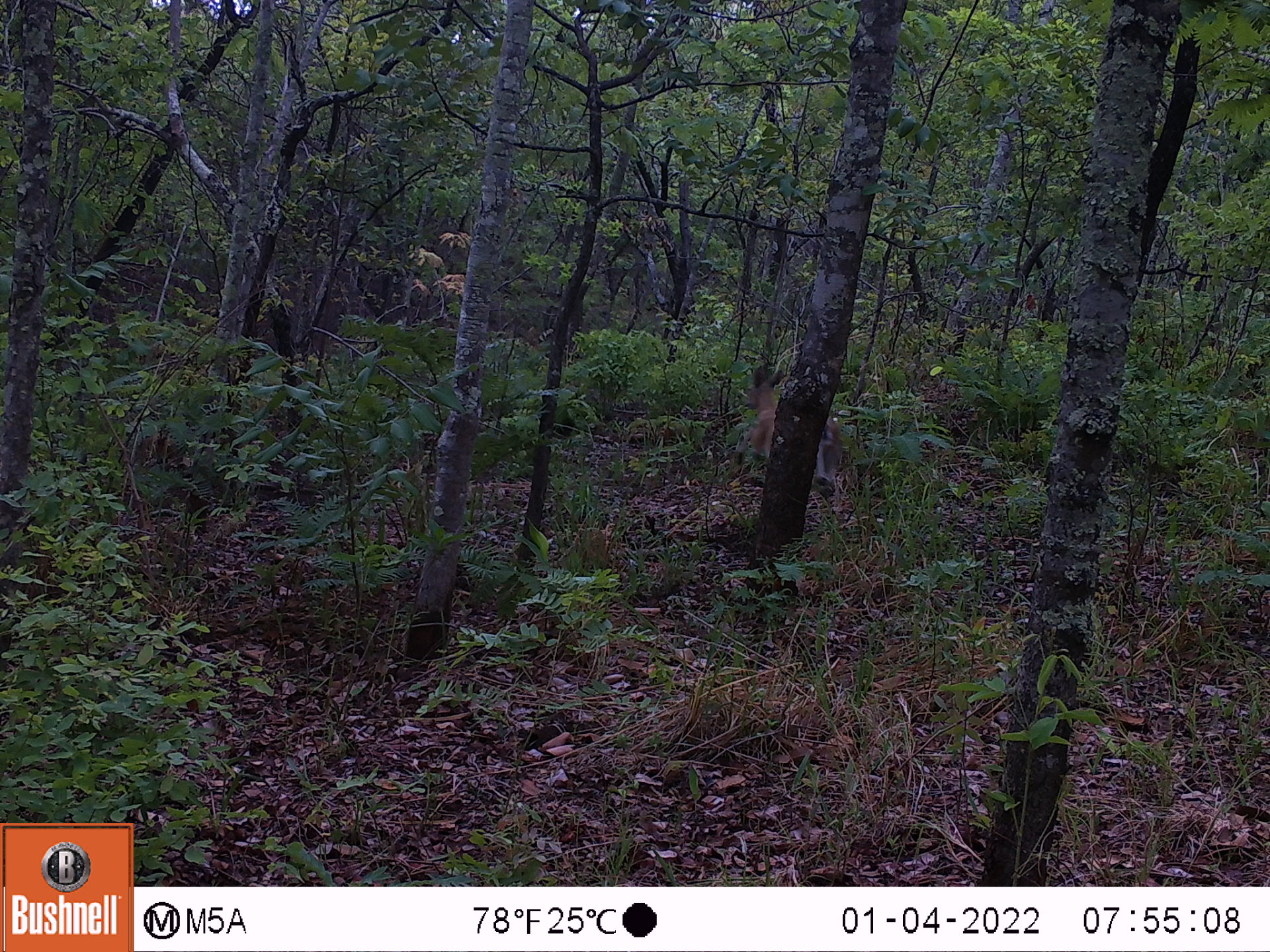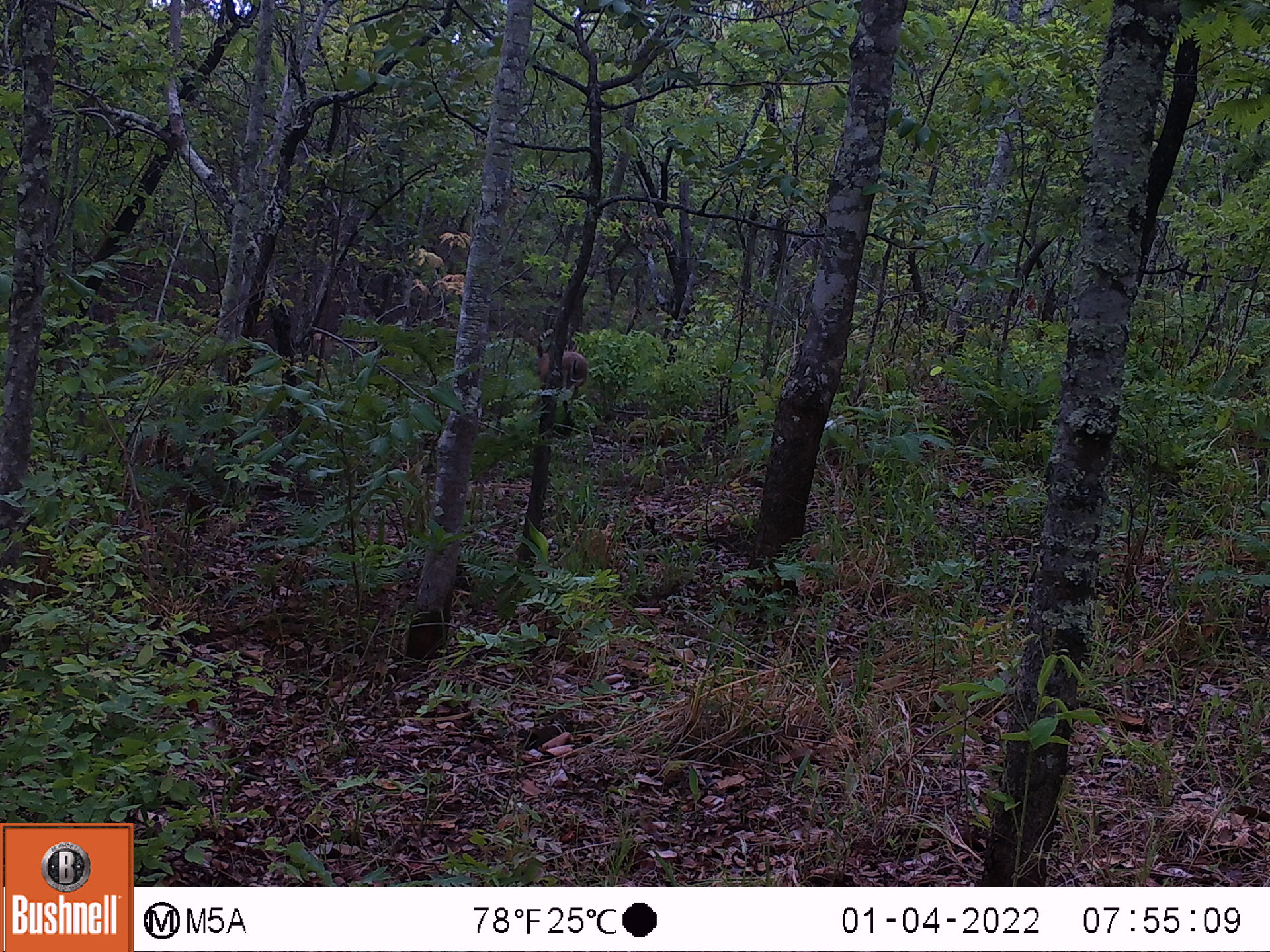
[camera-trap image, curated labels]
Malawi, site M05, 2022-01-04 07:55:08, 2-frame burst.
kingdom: Animalia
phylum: Chordata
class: Mammalia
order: Primates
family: Cercopithecidae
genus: Papio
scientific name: Papio cynocephalus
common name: yellow baboon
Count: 1.